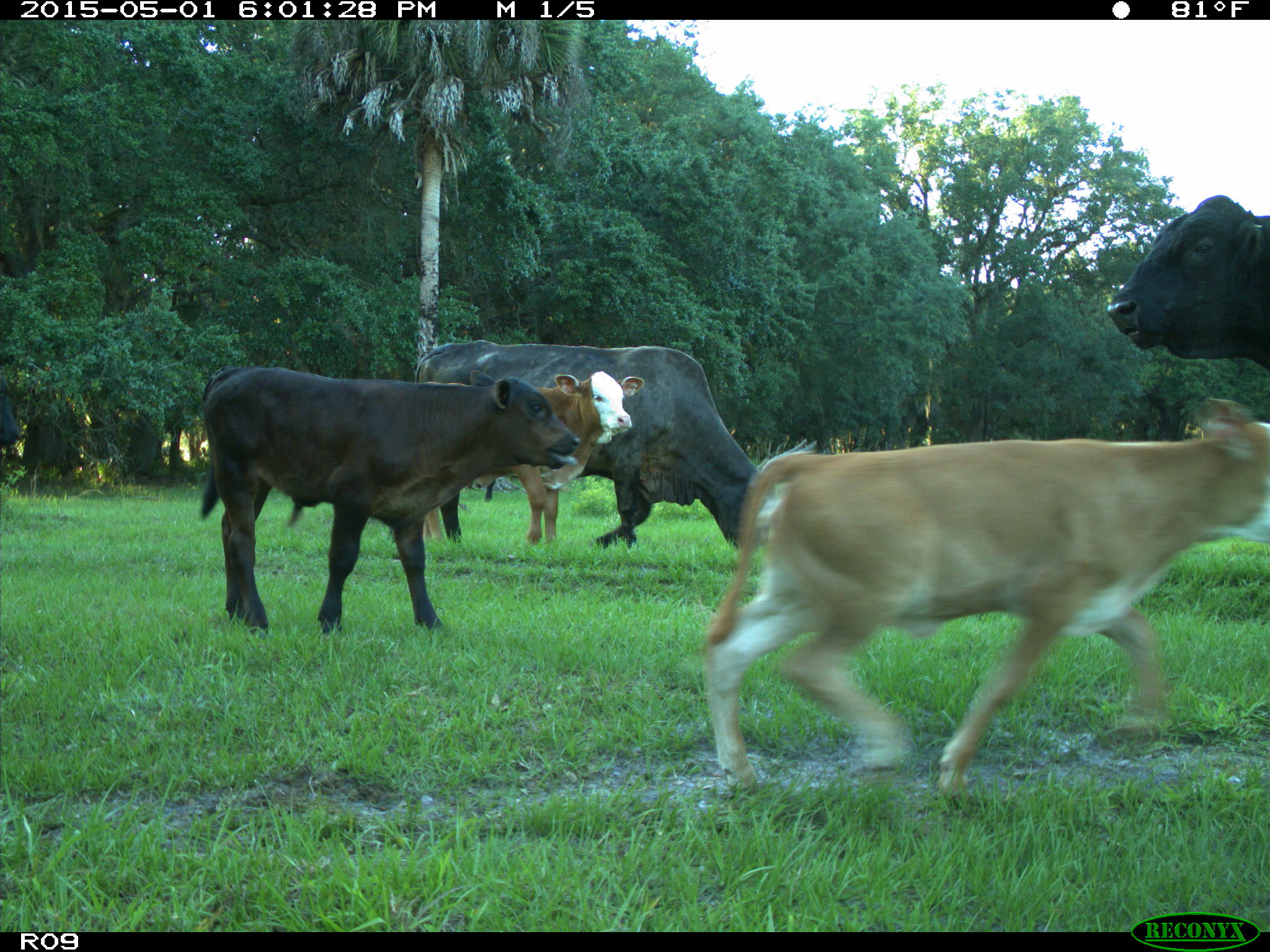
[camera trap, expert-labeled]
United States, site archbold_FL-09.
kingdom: Animalia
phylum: Chordata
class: Mammalia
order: Artiodactyla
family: Bovidae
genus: Bos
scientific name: Bos taurus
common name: domestic cow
Bos taurus (domestic cow).